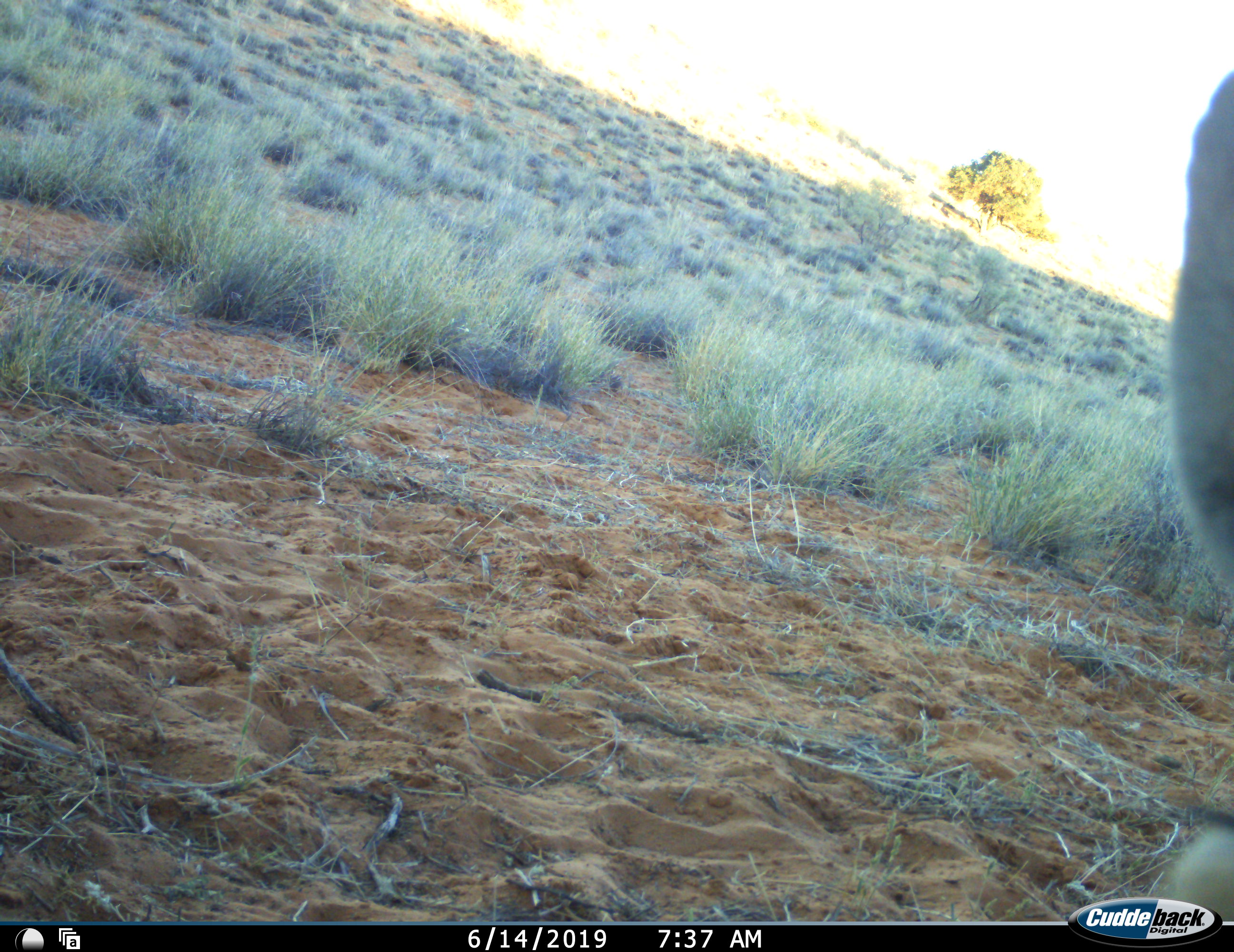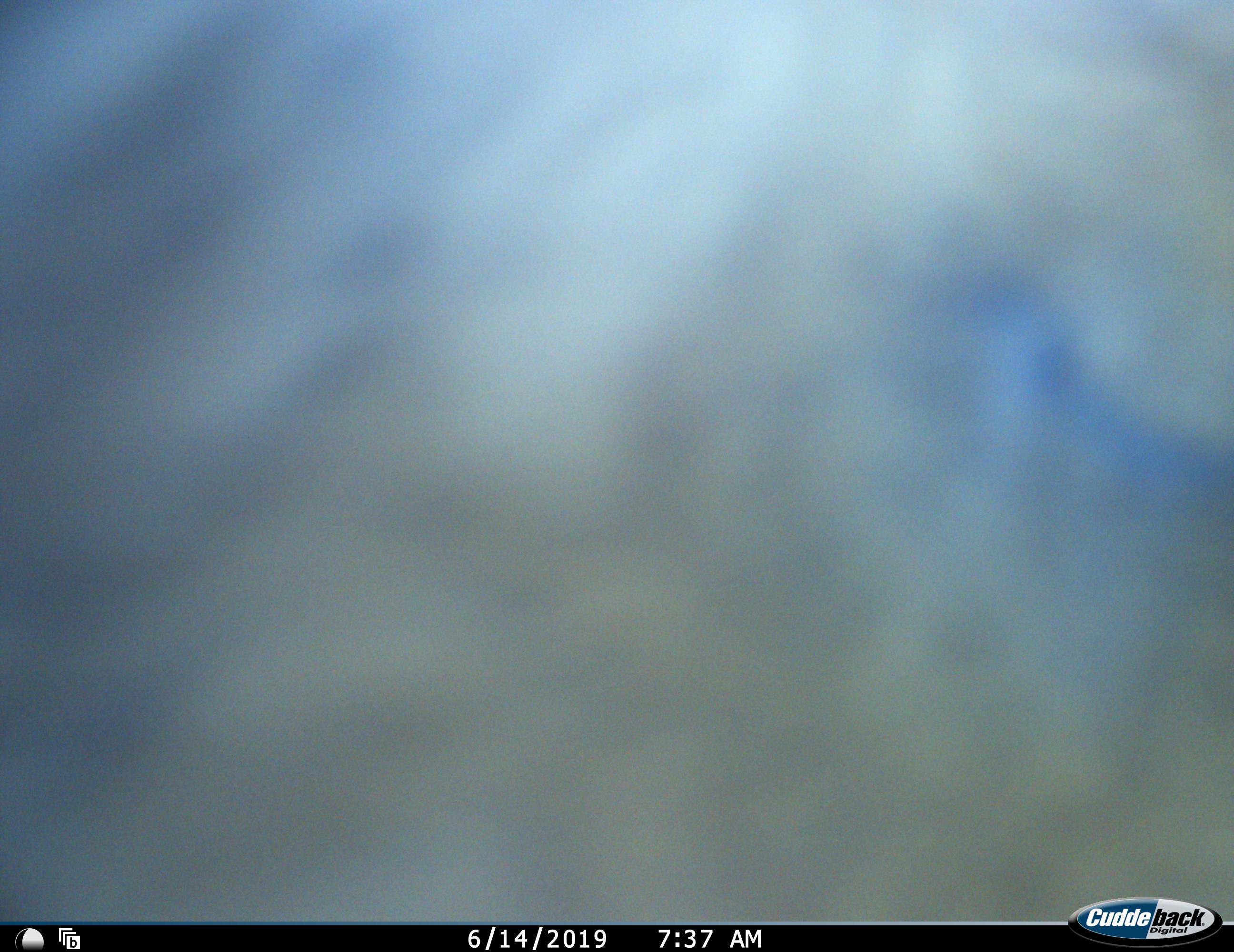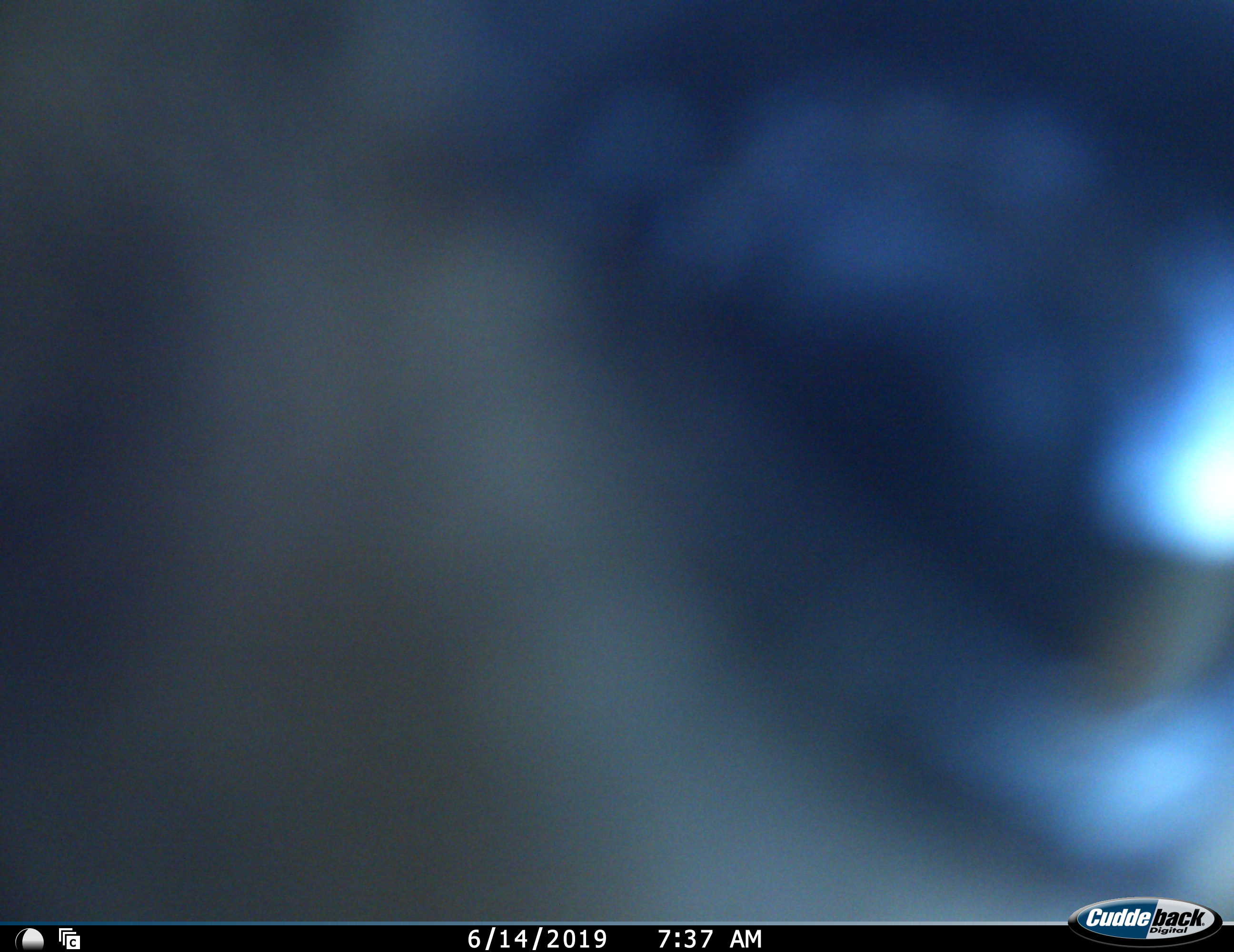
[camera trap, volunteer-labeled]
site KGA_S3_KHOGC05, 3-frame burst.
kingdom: Animalia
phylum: Chordata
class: Mammalia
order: Artiodactyla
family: Bovidae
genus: Sylvicapra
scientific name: Sylvicapra grimmia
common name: common duiker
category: duikercommongrey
Duikercommongrey (common duiker) (Sylvicapra grimmia), count 1. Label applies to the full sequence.